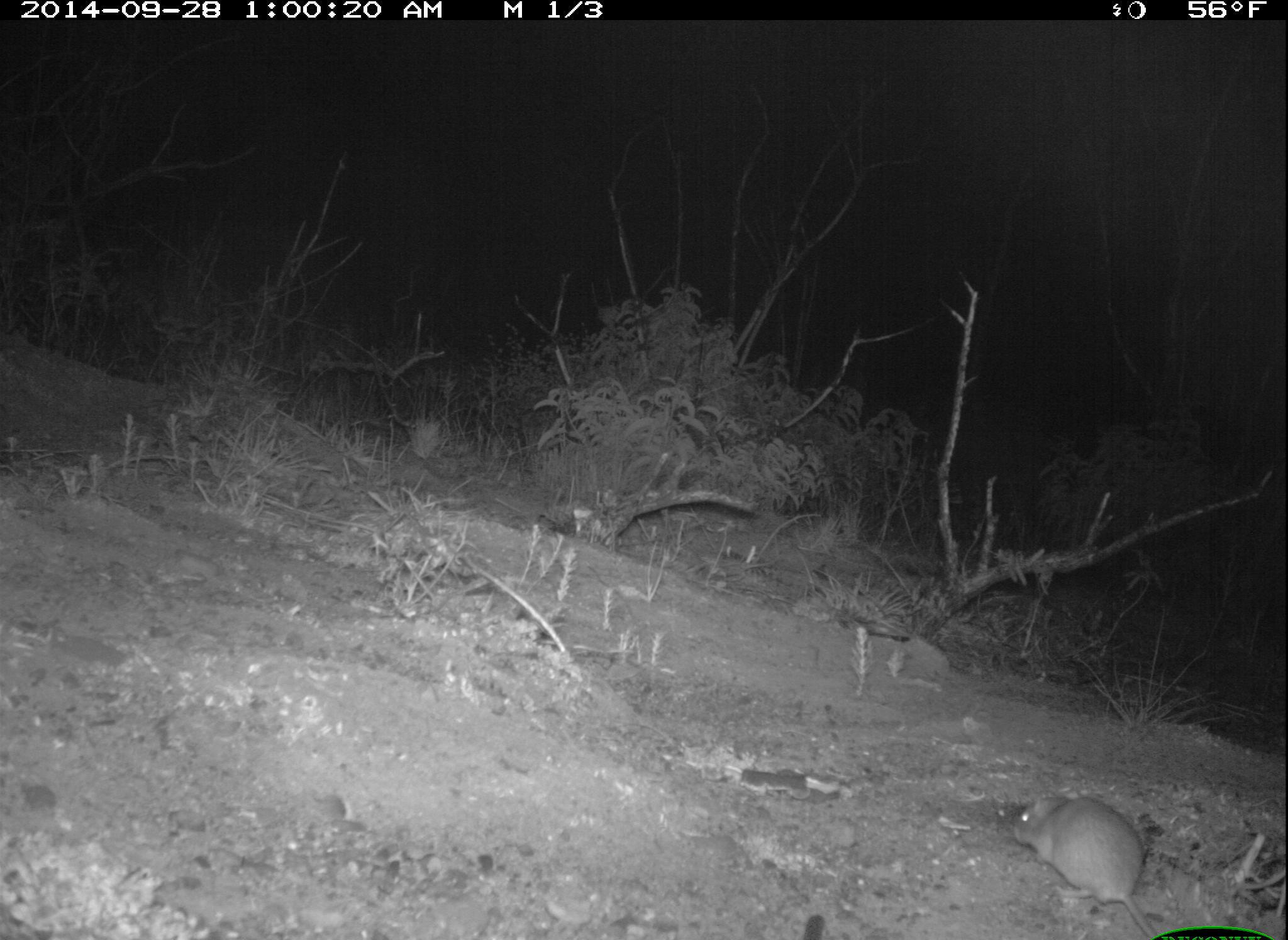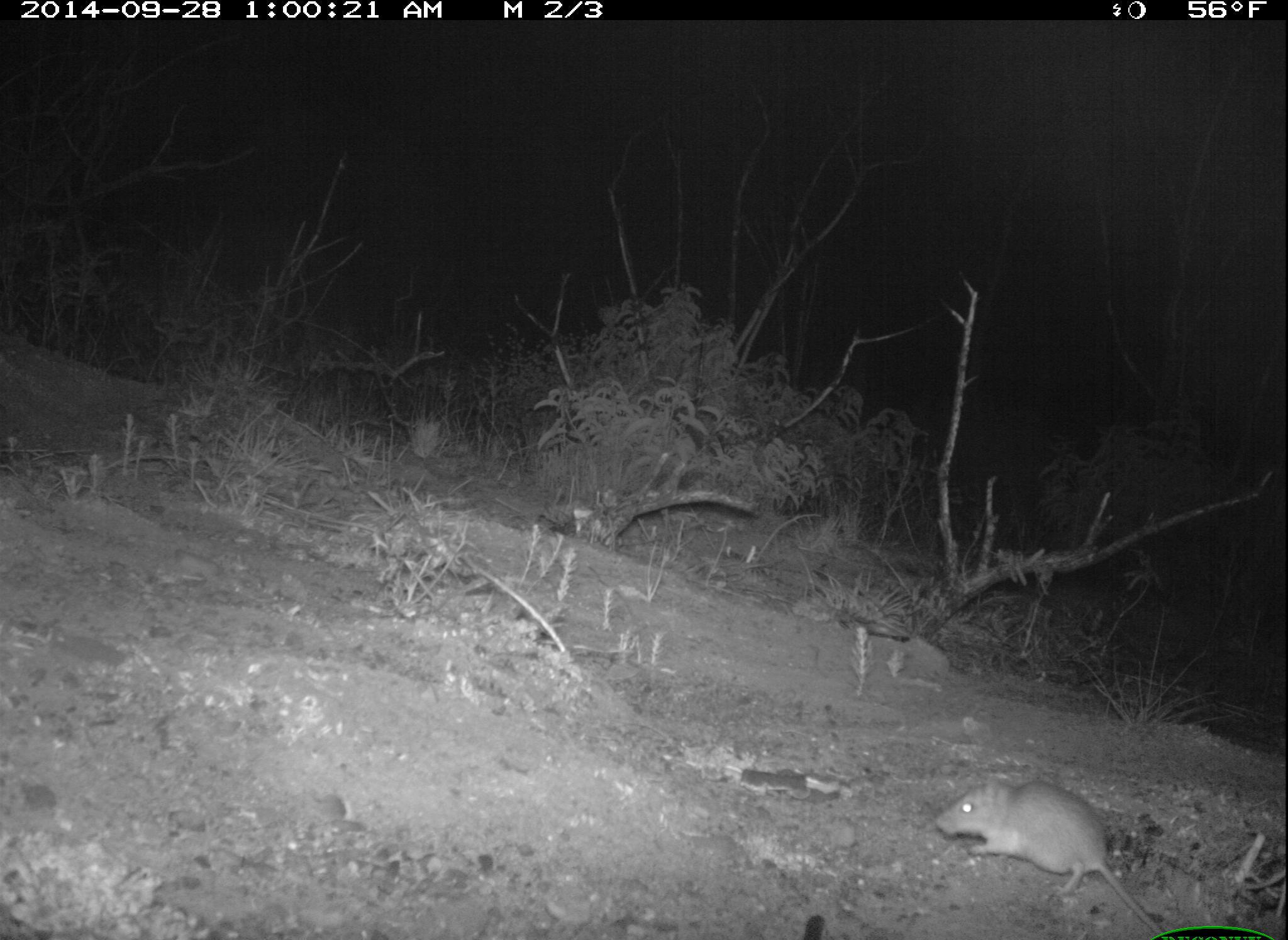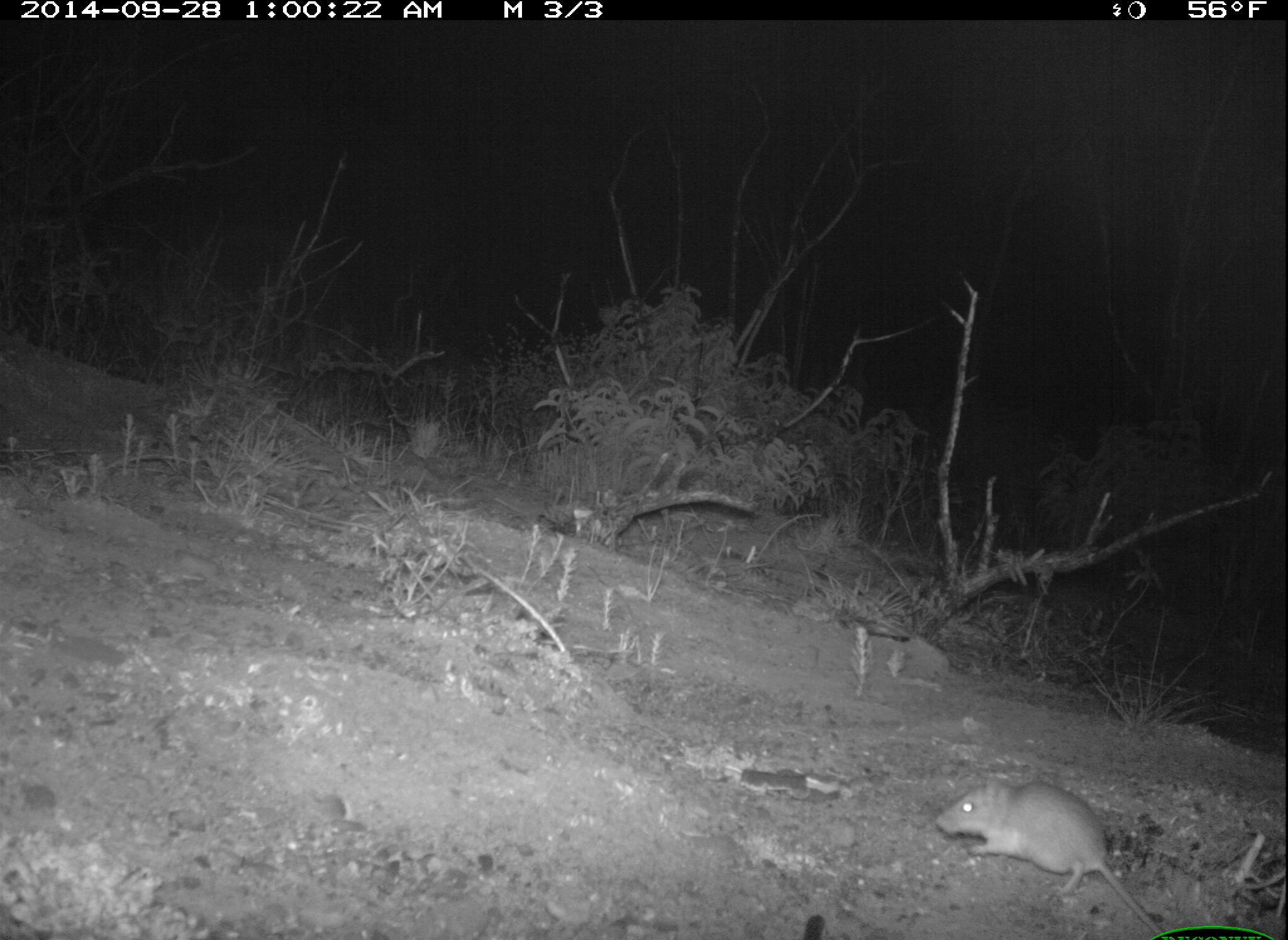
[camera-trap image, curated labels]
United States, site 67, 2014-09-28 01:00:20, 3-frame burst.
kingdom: Animalia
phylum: Chordata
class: Mammalia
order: Rodentia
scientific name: Rodentia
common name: rodent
Rodent (Rodentia).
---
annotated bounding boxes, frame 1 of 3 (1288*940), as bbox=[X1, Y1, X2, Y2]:
rodent: bbox=[1013, 792, 1160, 938]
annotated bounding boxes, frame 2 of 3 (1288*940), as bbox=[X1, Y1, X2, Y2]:
rodent: bbox=[933, 773, 1163, 935]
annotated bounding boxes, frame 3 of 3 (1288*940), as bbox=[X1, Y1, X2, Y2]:
rodent: bbox=[931, 777, 1166, 937]